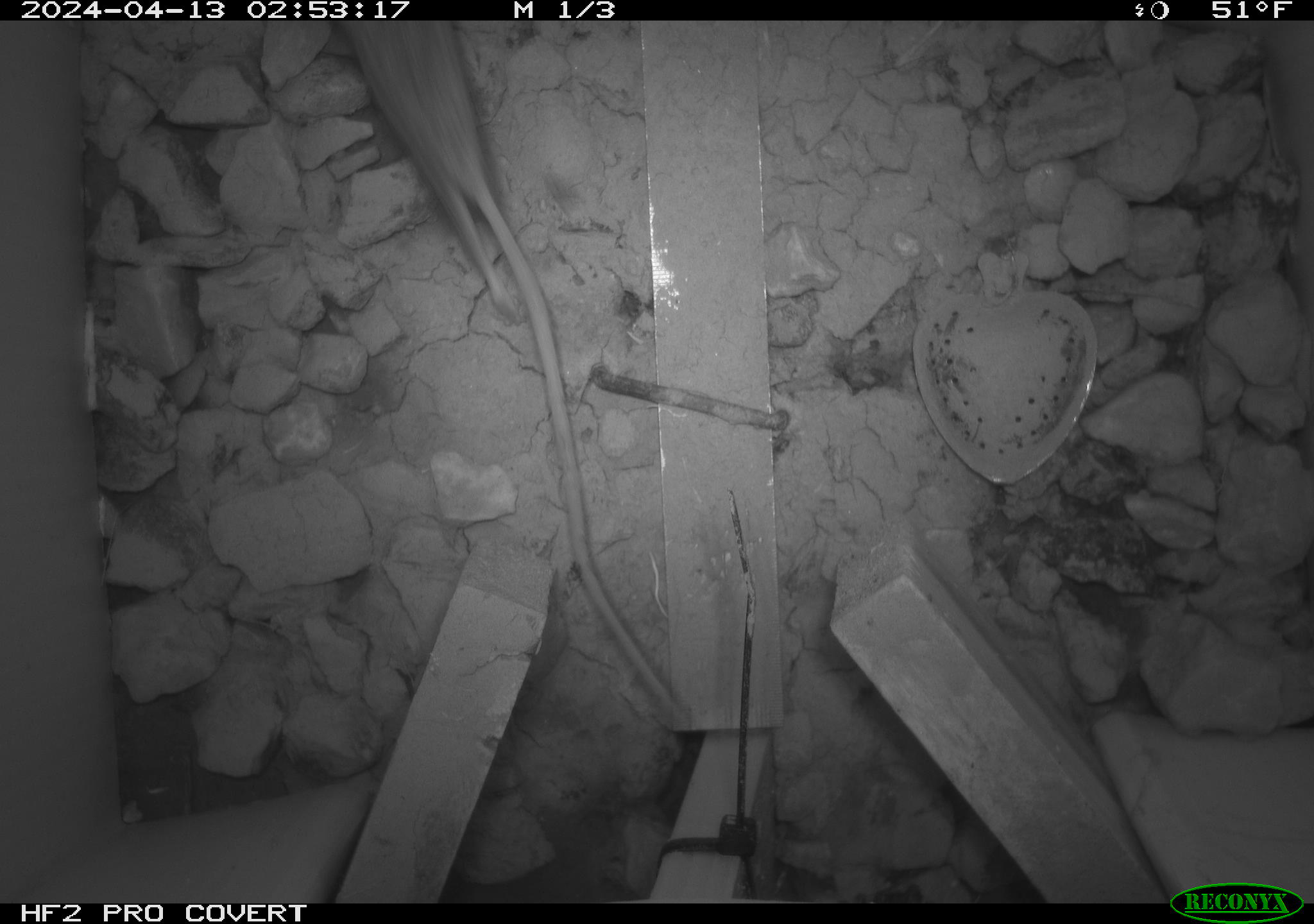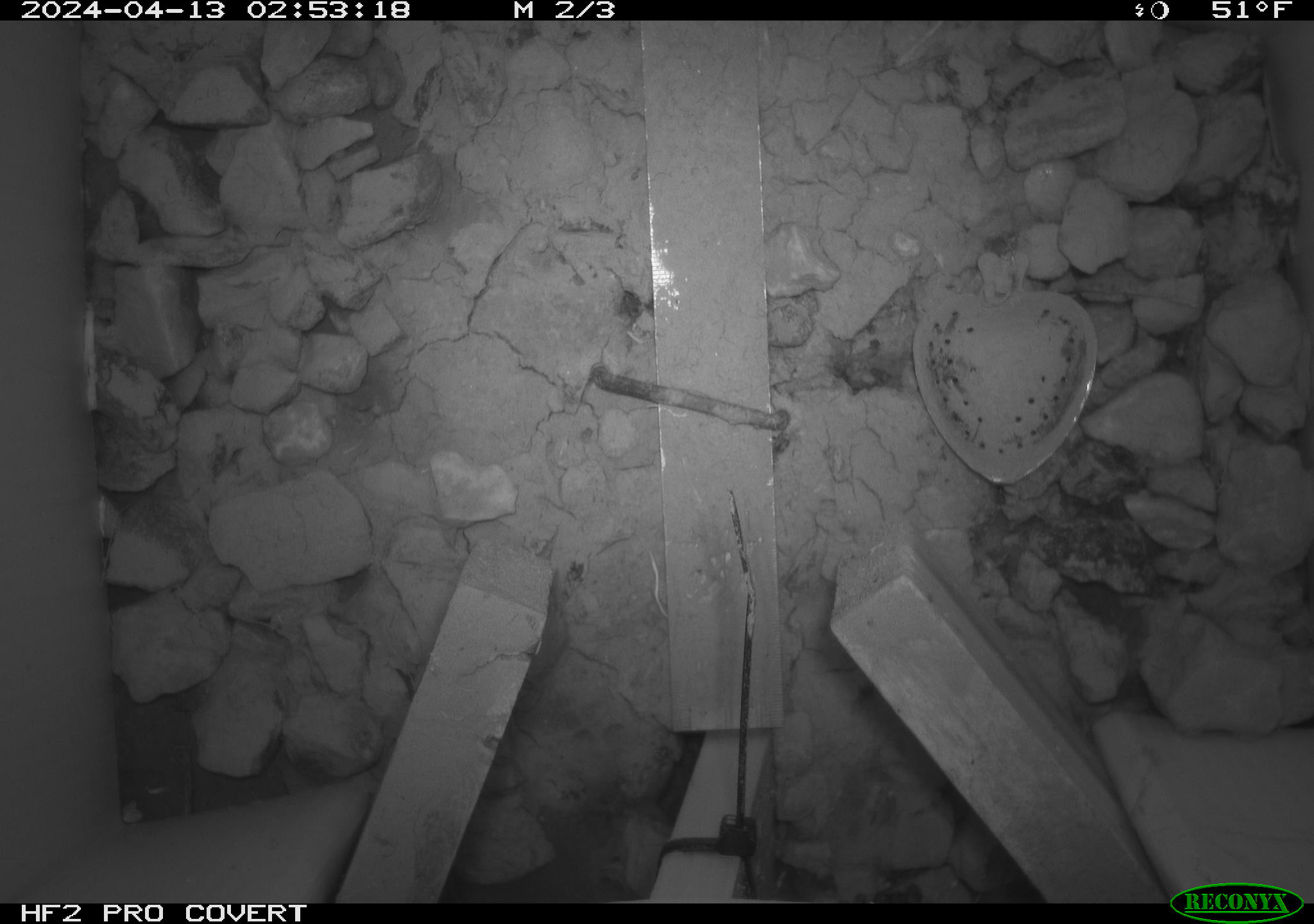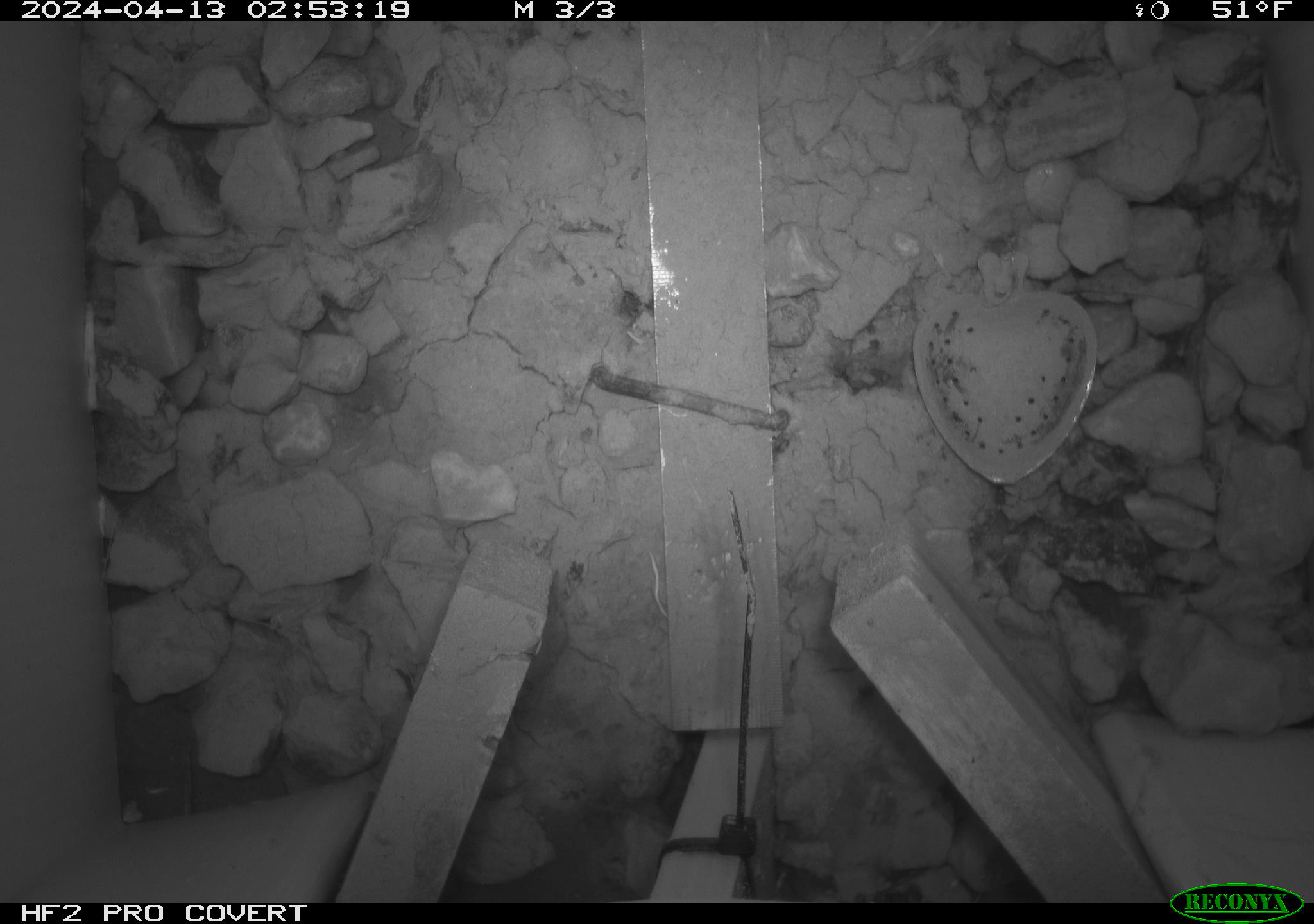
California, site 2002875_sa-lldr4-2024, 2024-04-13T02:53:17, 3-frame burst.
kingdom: Animalia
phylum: Chordata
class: Mammalia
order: Rodentia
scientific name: Rodentia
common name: rodent